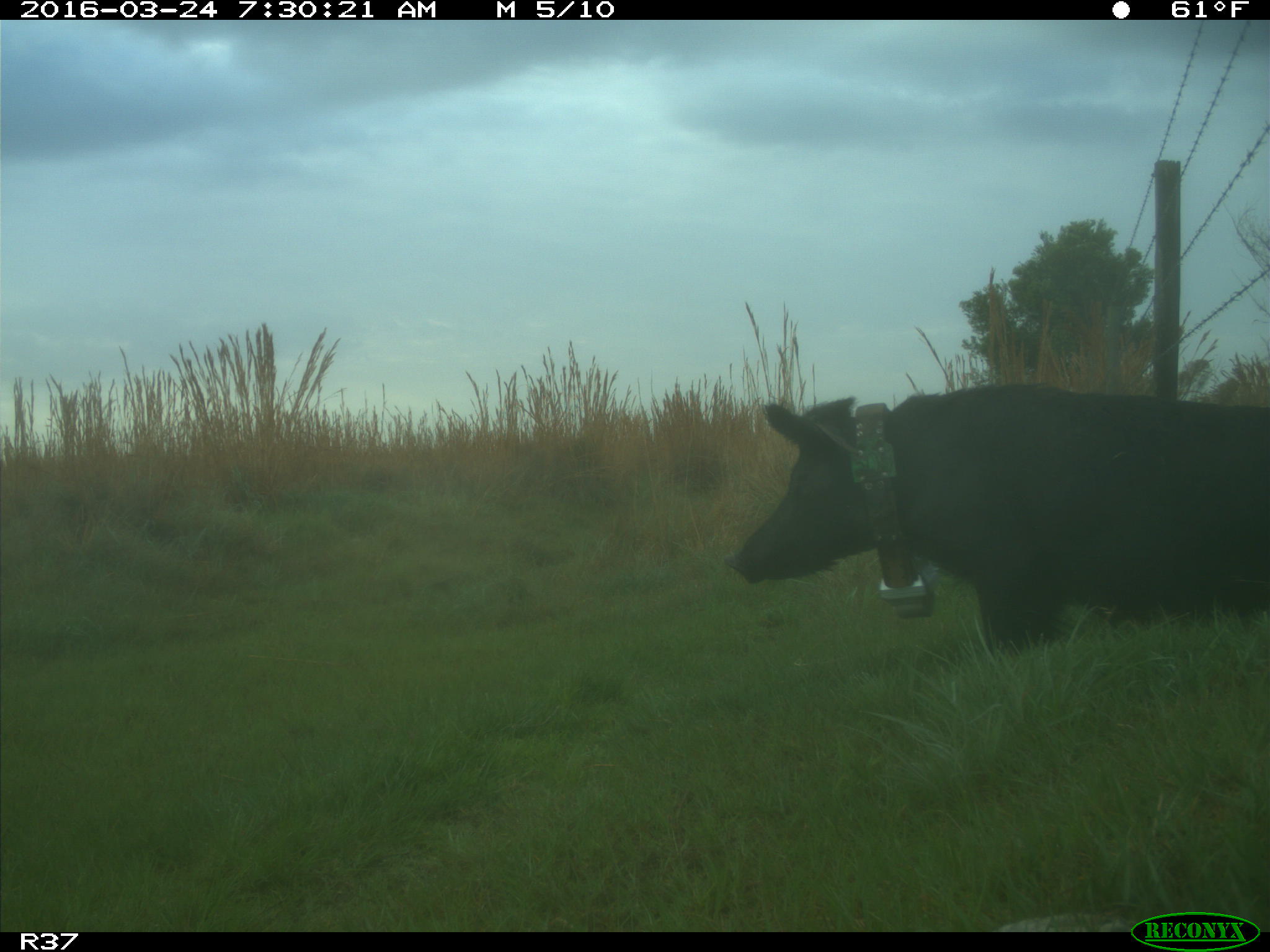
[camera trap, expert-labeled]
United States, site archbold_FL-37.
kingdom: Animalia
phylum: Chordata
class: Mammalia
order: Artiodactyla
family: Suidae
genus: Sus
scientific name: Sus scrofa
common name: wild boar